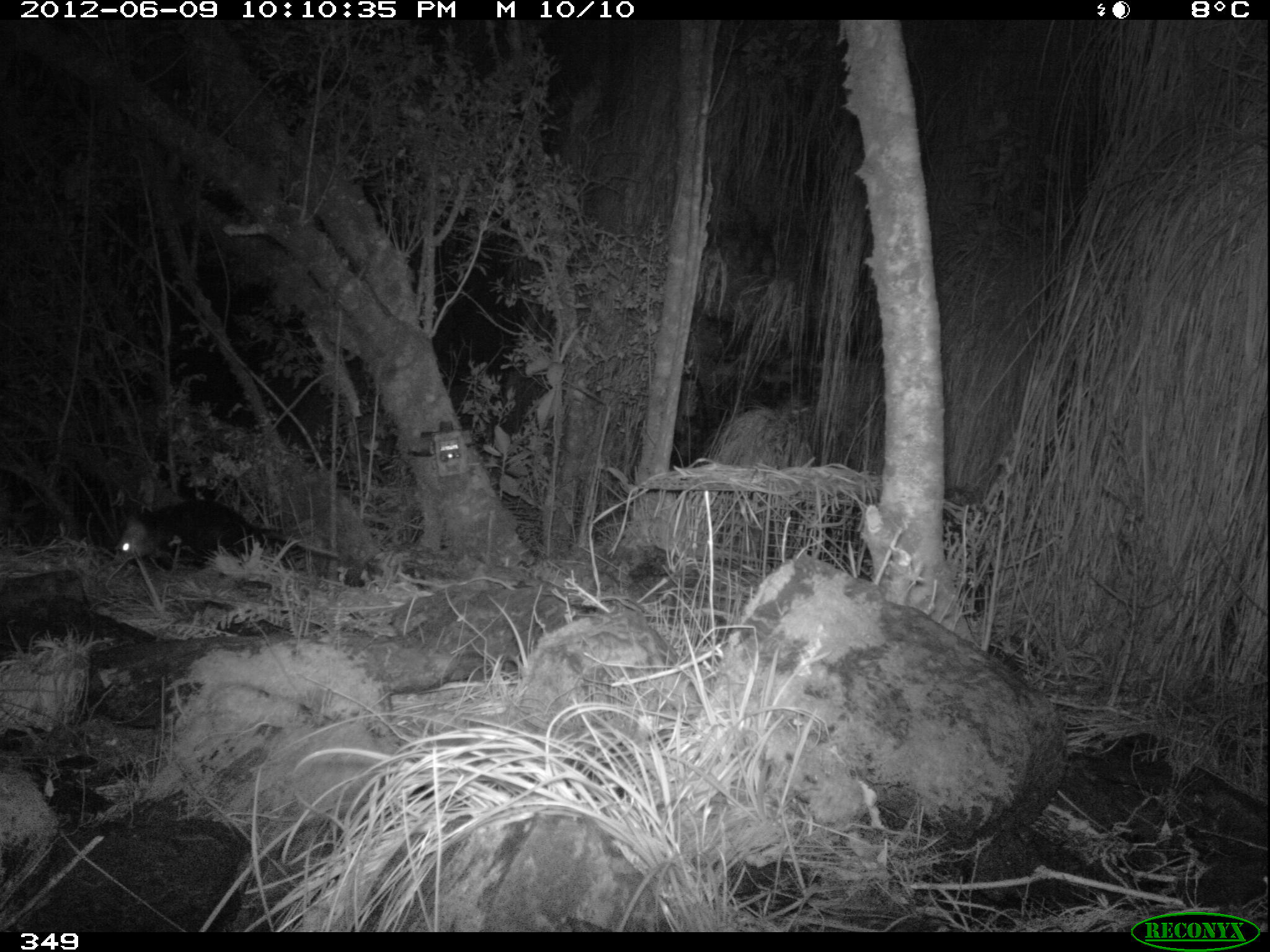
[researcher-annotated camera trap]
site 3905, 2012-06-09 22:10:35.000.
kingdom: Animalia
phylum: Chordata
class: Mammalia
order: Didelphimorphia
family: Didelphidae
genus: Didelphis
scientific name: Didelphis pernigra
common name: andean white-eared opossum